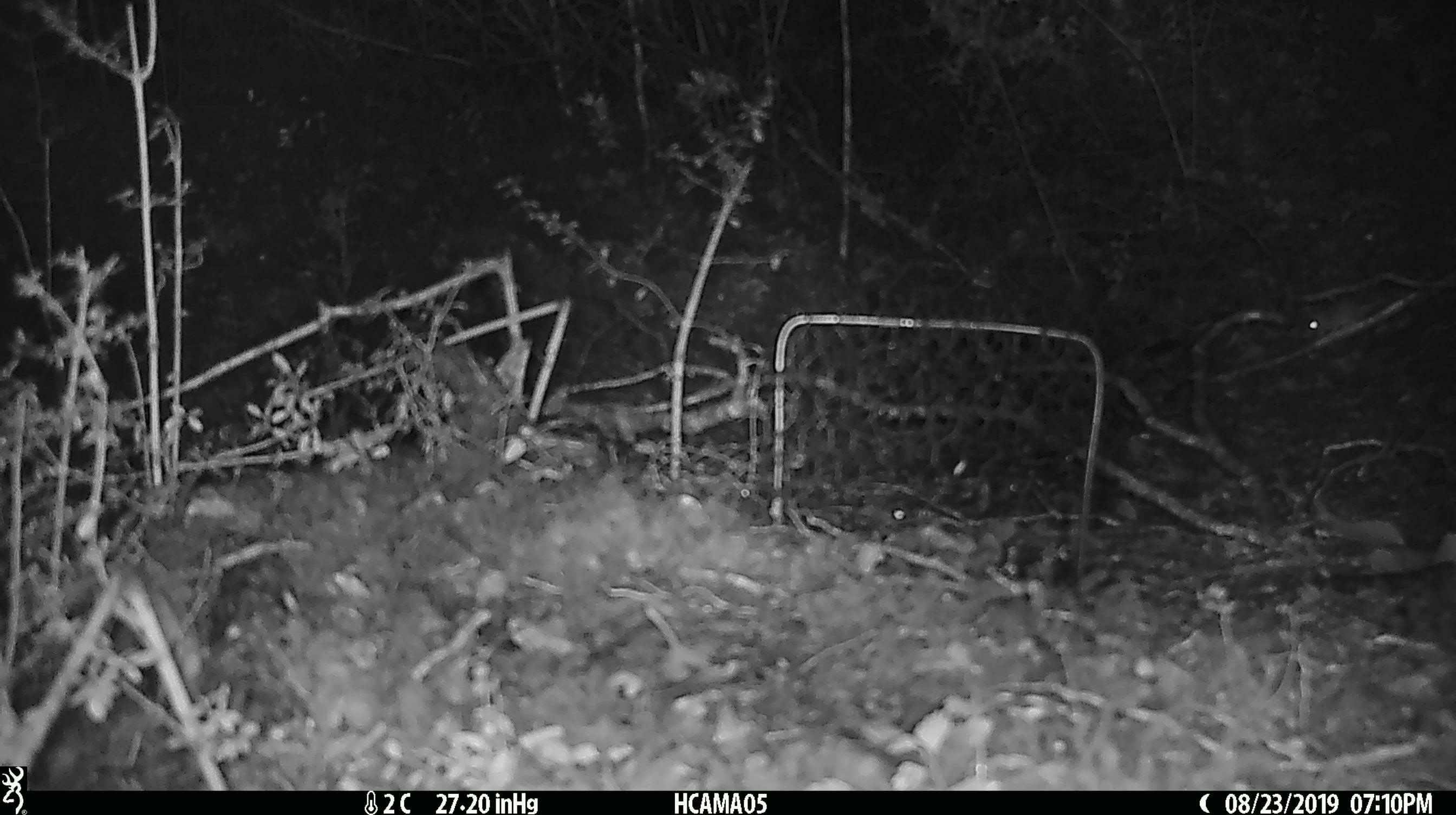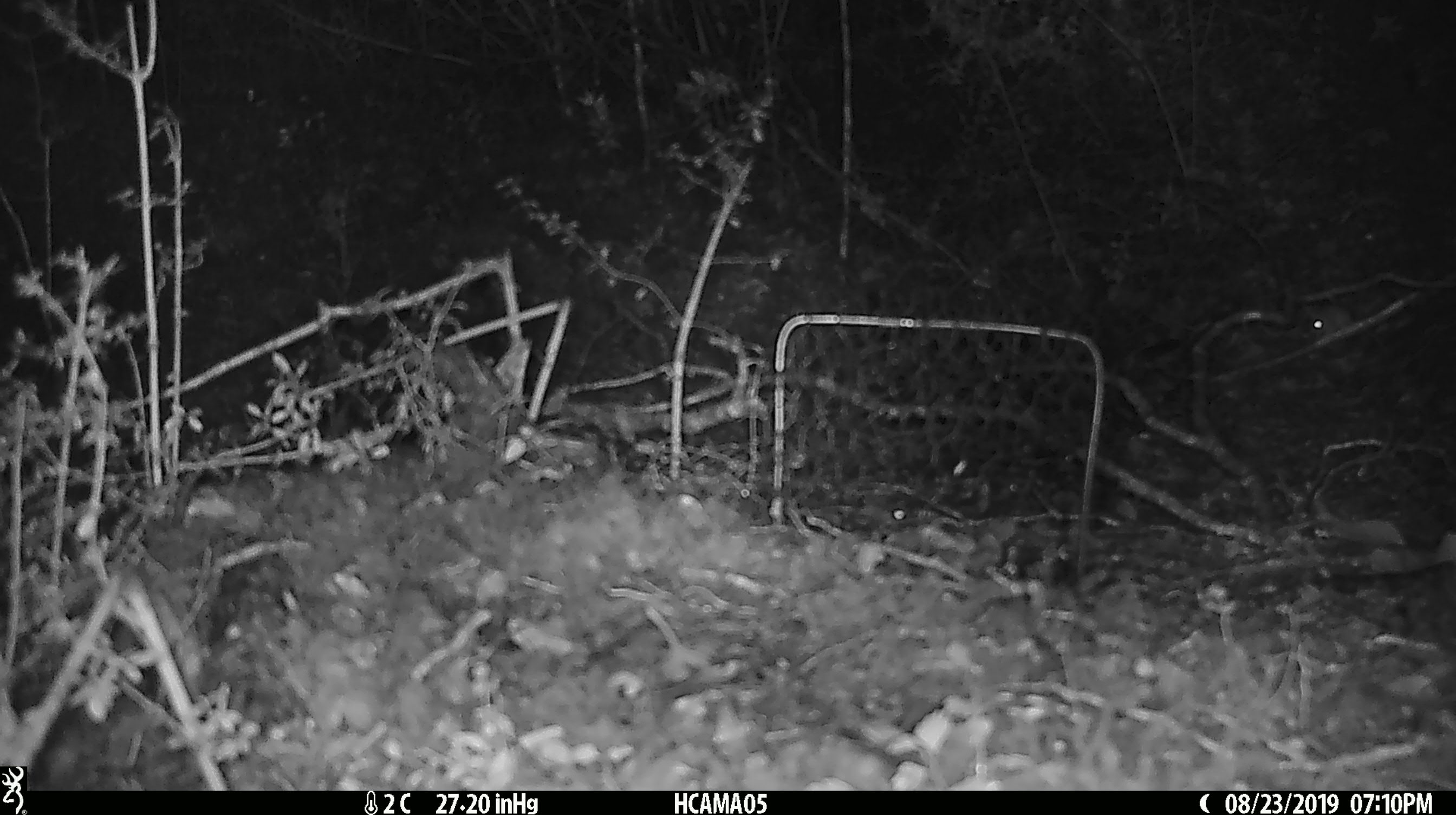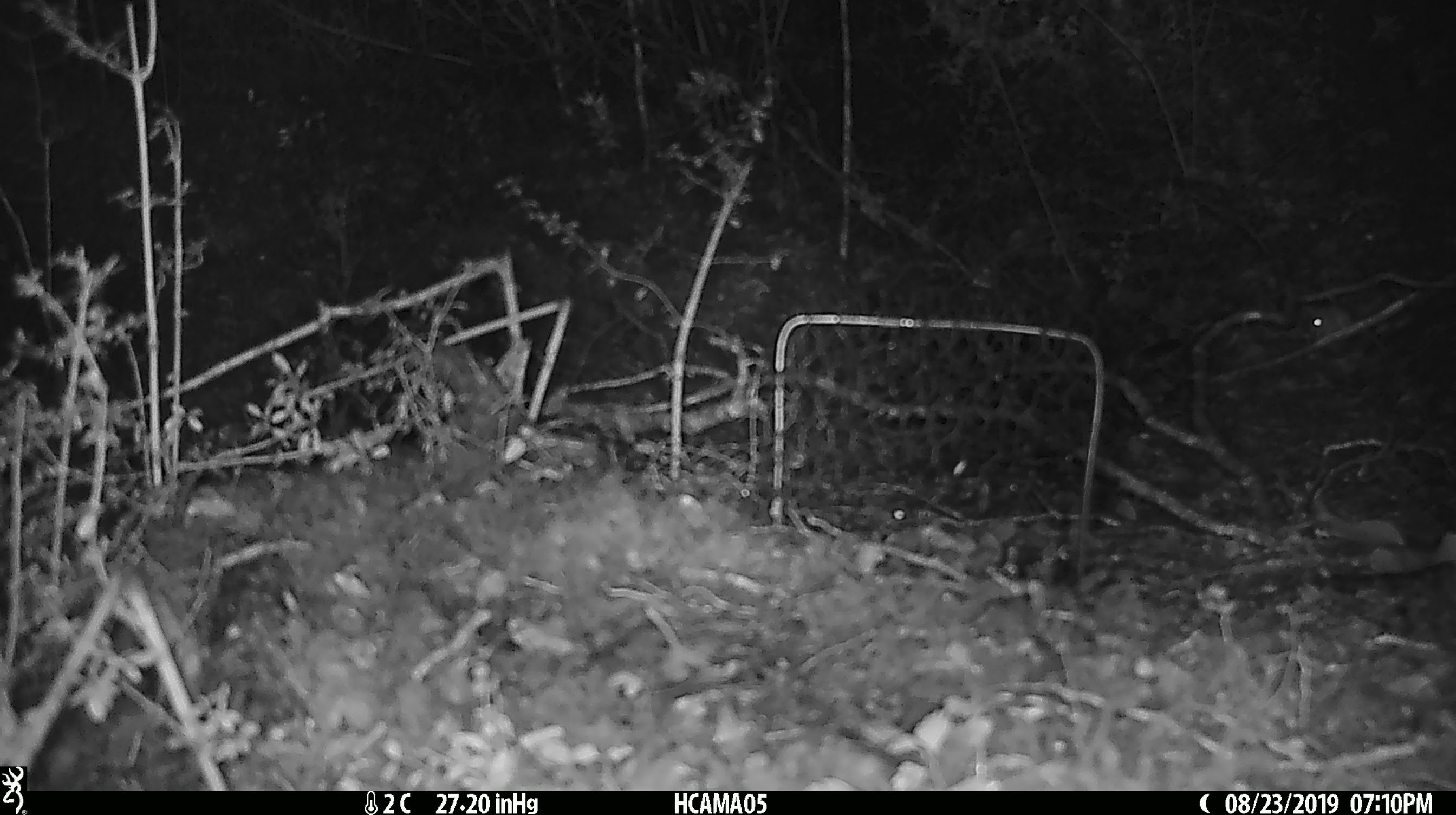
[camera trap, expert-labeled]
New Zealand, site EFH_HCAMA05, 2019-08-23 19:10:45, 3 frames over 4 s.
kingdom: Animalia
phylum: Chordata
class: Mammalia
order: Rodentia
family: Muridae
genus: Mus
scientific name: Mus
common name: mouse